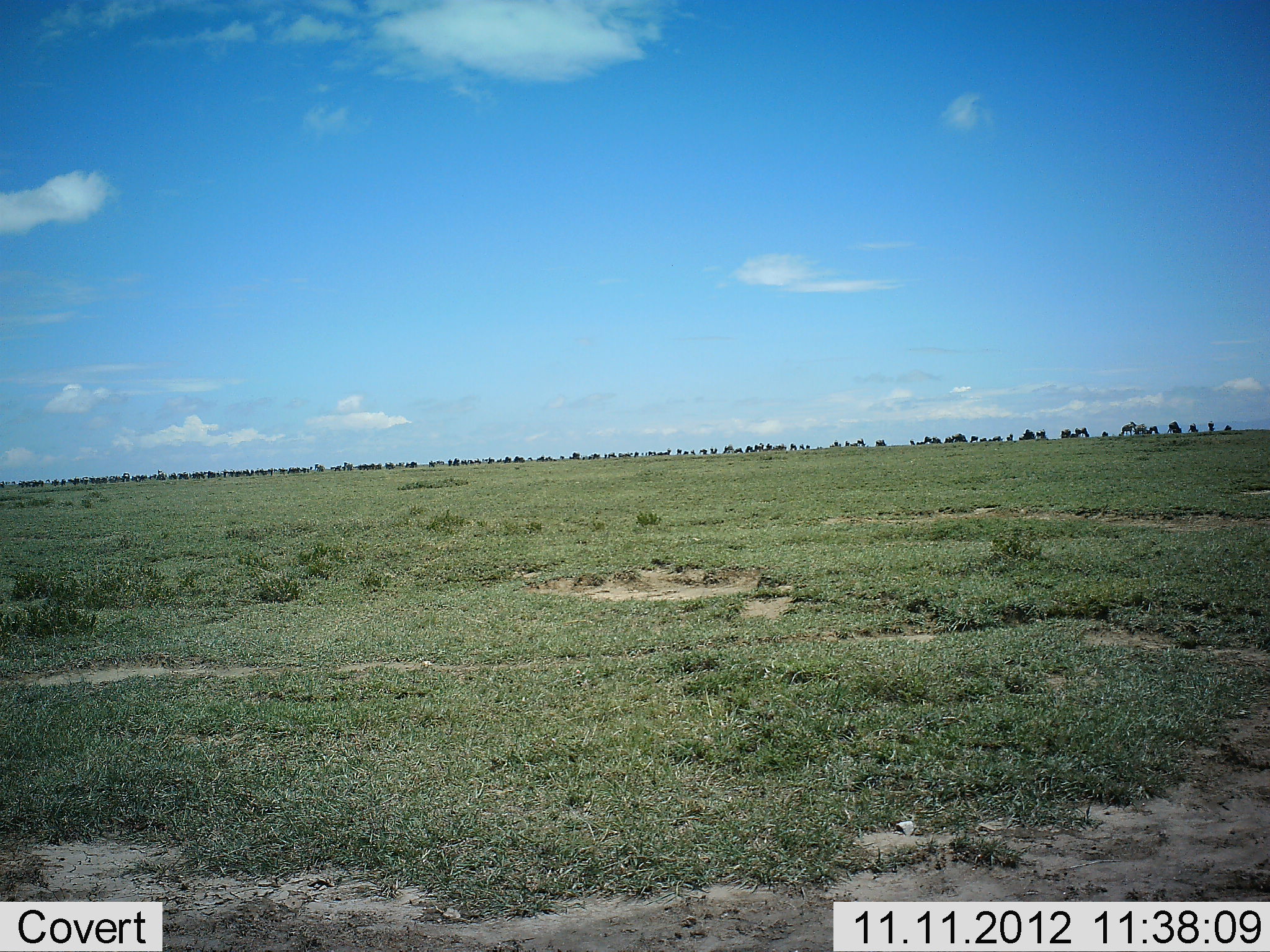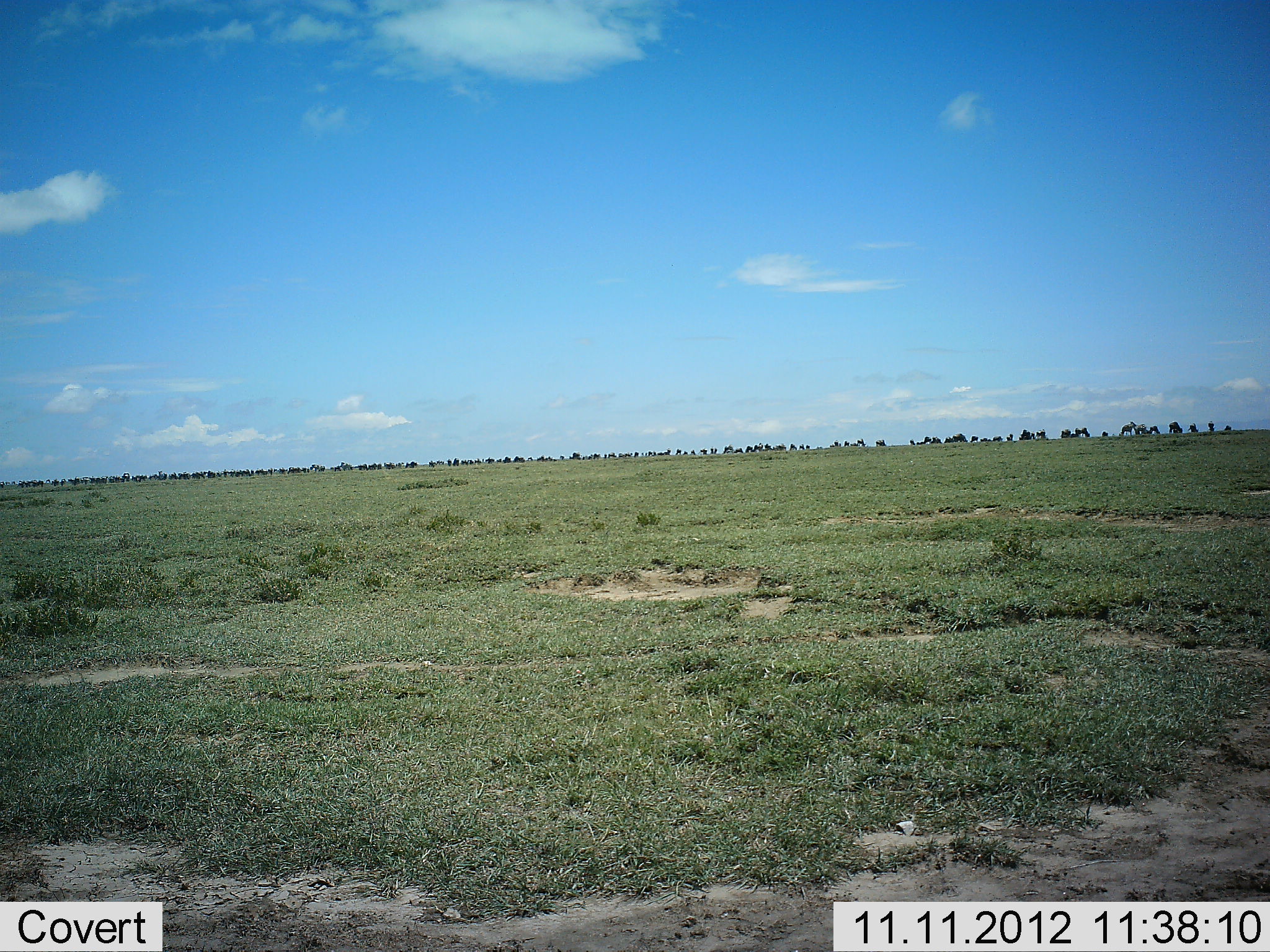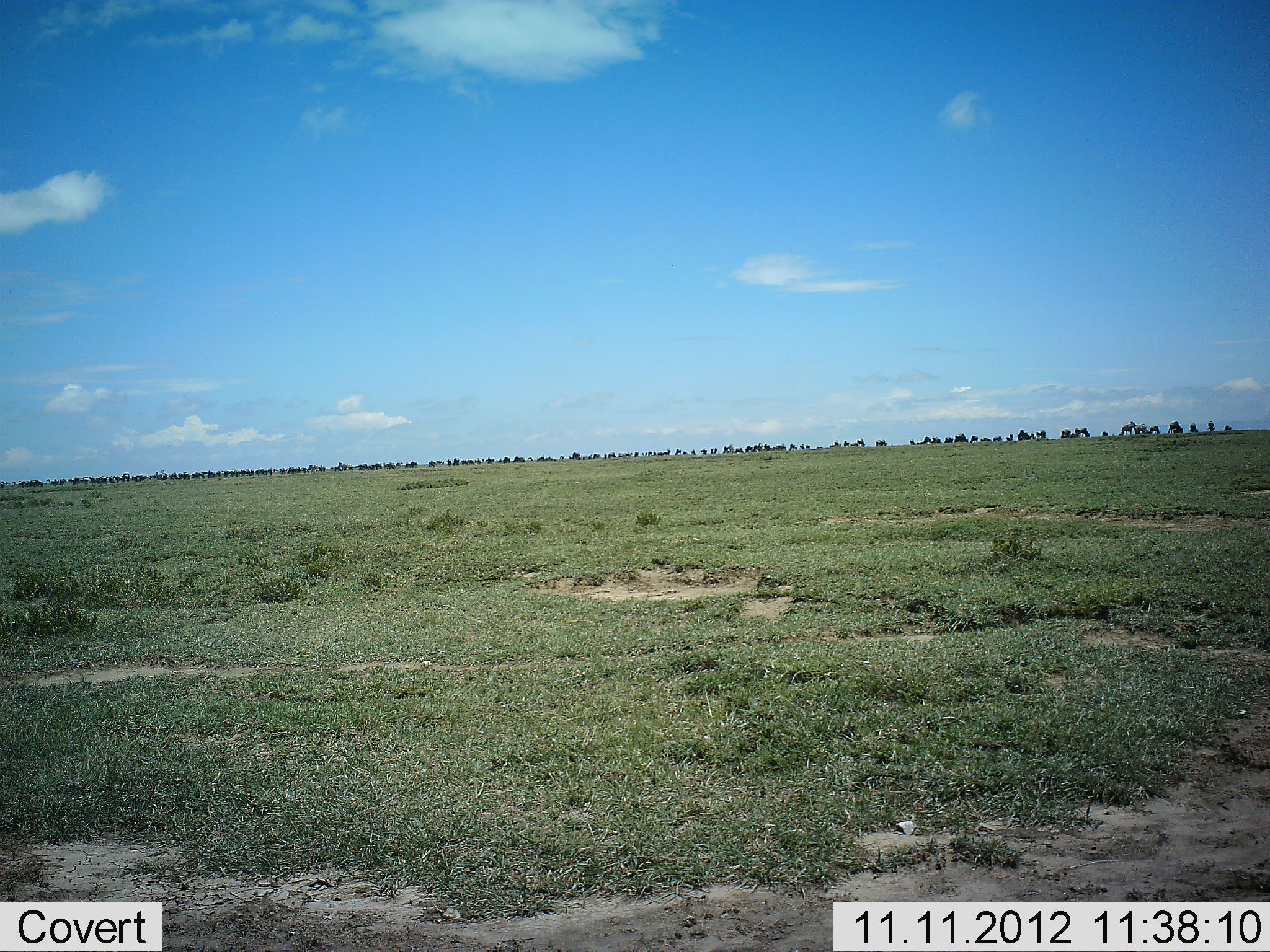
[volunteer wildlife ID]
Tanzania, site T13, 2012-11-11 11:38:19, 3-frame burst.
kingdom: Animalia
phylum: Chordata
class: Mammalia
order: Artiodactyla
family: Bovidae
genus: Connochaetes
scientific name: Connochaetes taurinus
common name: blue wildebeest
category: wildebeest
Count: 51+.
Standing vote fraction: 90%.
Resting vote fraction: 20%.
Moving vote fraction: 40%.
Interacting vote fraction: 0%.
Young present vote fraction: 0%.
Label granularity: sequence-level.